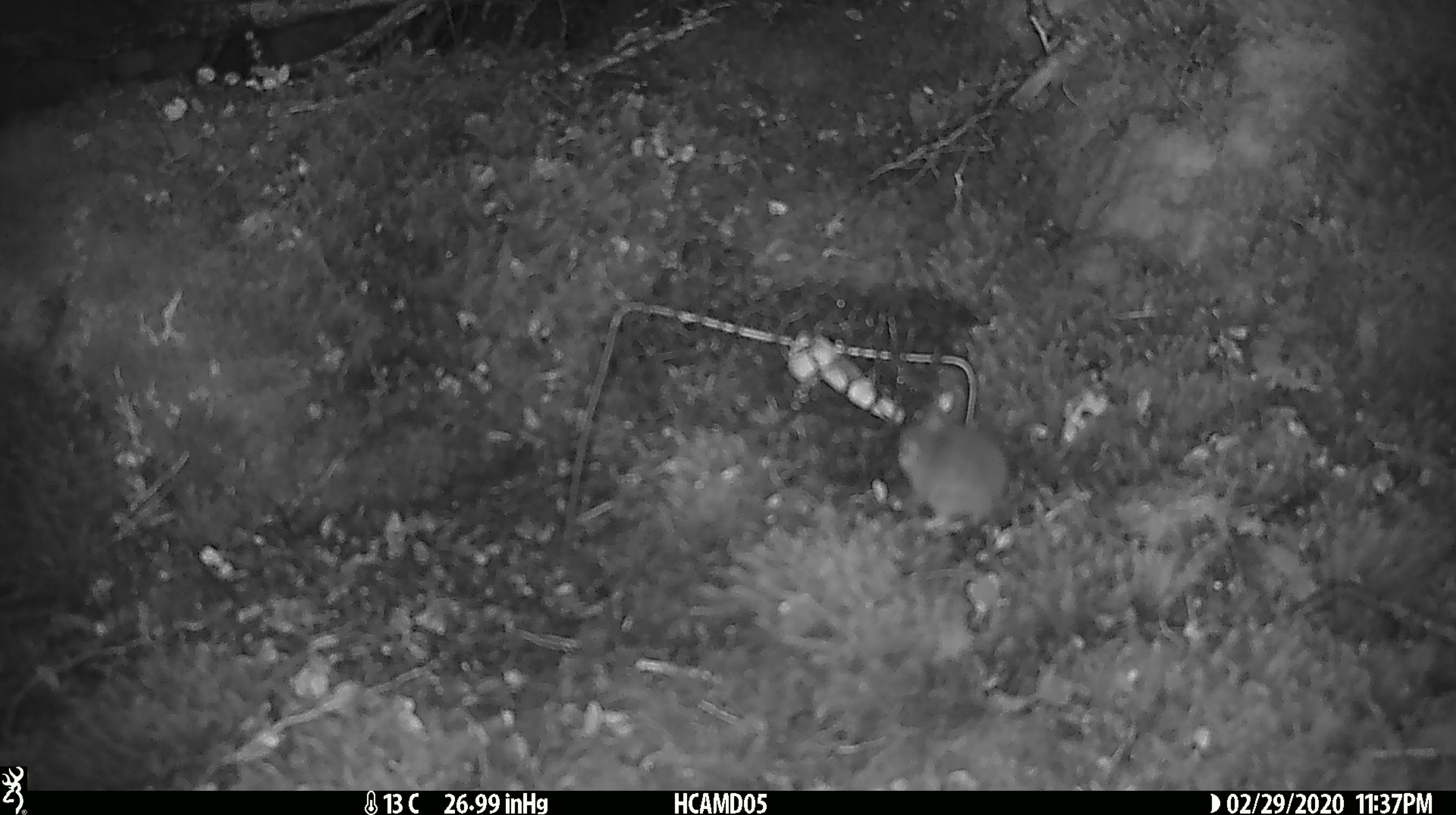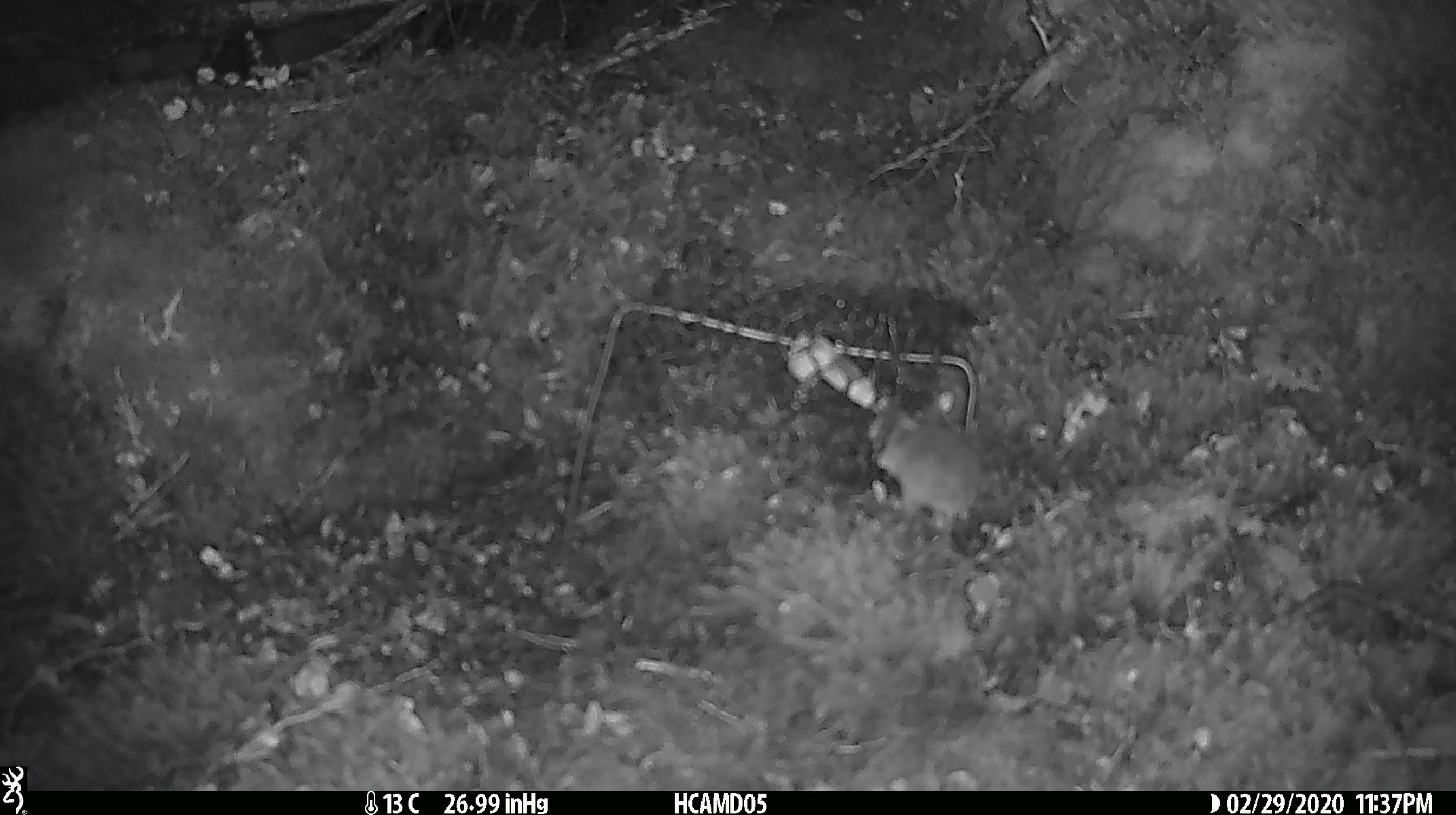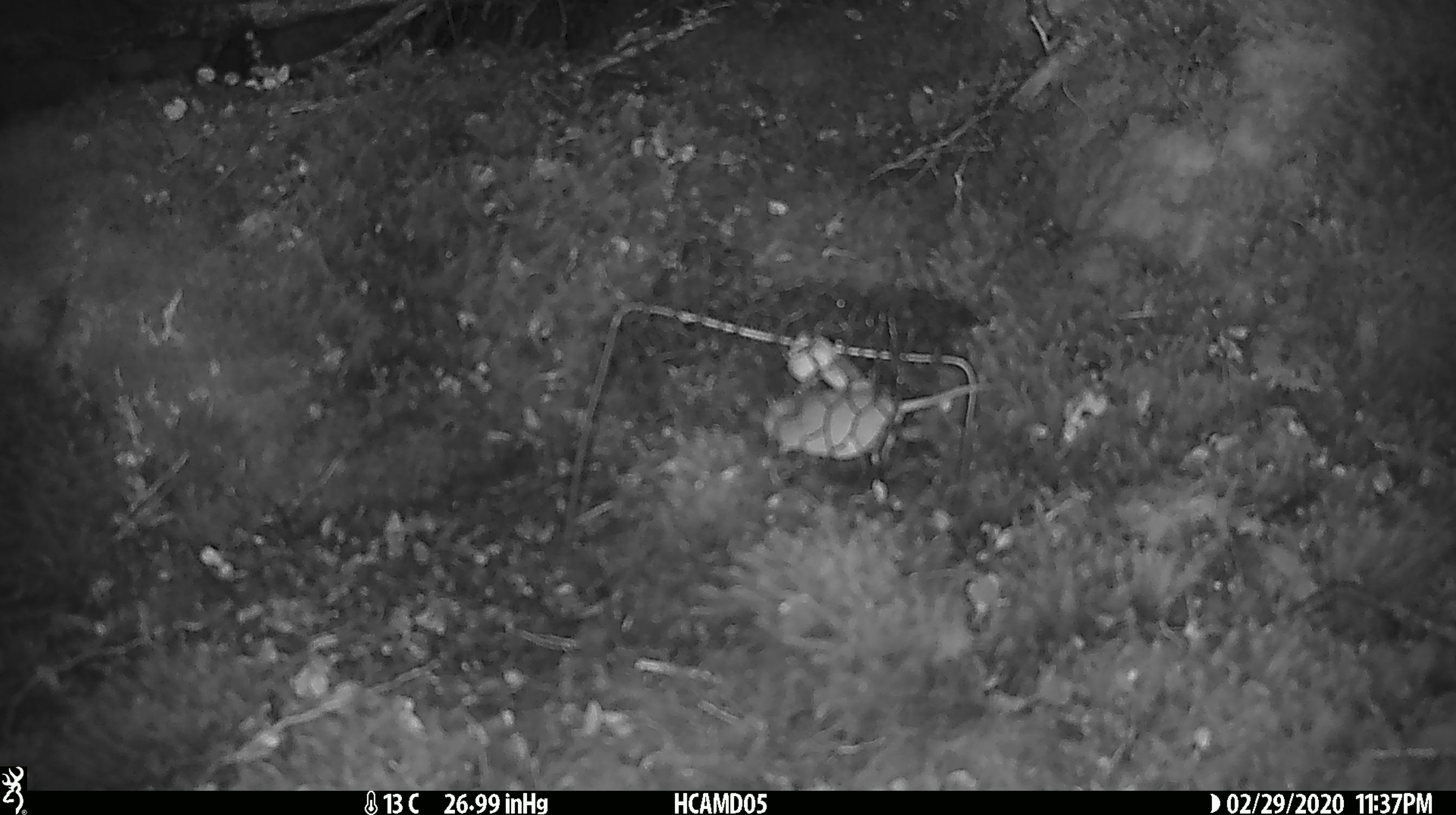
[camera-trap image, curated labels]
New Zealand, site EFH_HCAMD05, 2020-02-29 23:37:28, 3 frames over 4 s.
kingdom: Animalia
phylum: Chordata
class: Mammalia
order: Rodentia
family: Muridae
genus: Mus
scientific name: Mus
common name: mouse